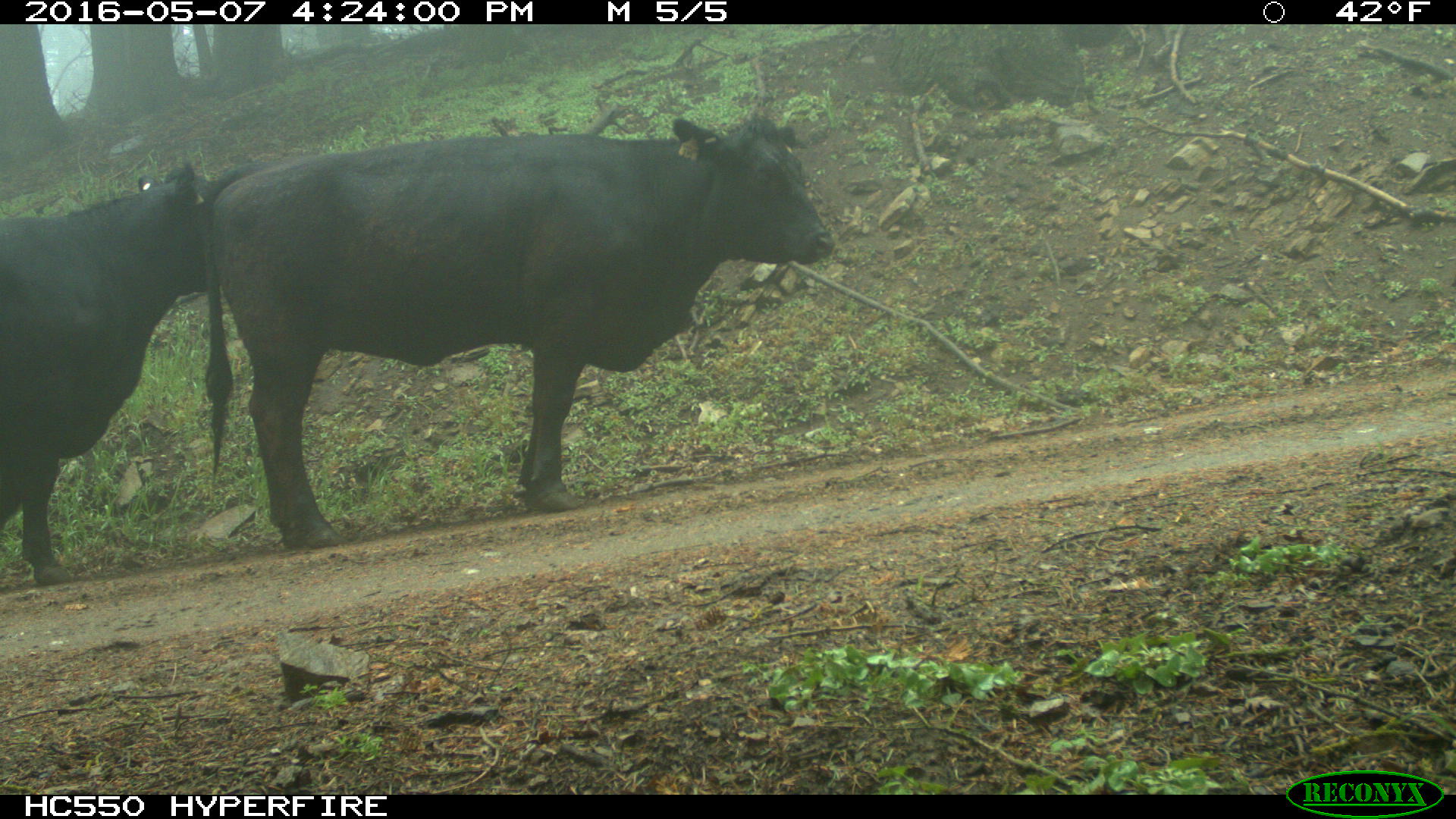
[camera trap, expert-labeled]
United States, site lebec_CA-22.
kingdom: Animalia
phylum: Chordata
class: Mammalia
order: Artiodactyla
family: Bovidae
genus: Bos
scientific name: Bos taurus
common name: domestic cow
Bos taurus (domestic cow).